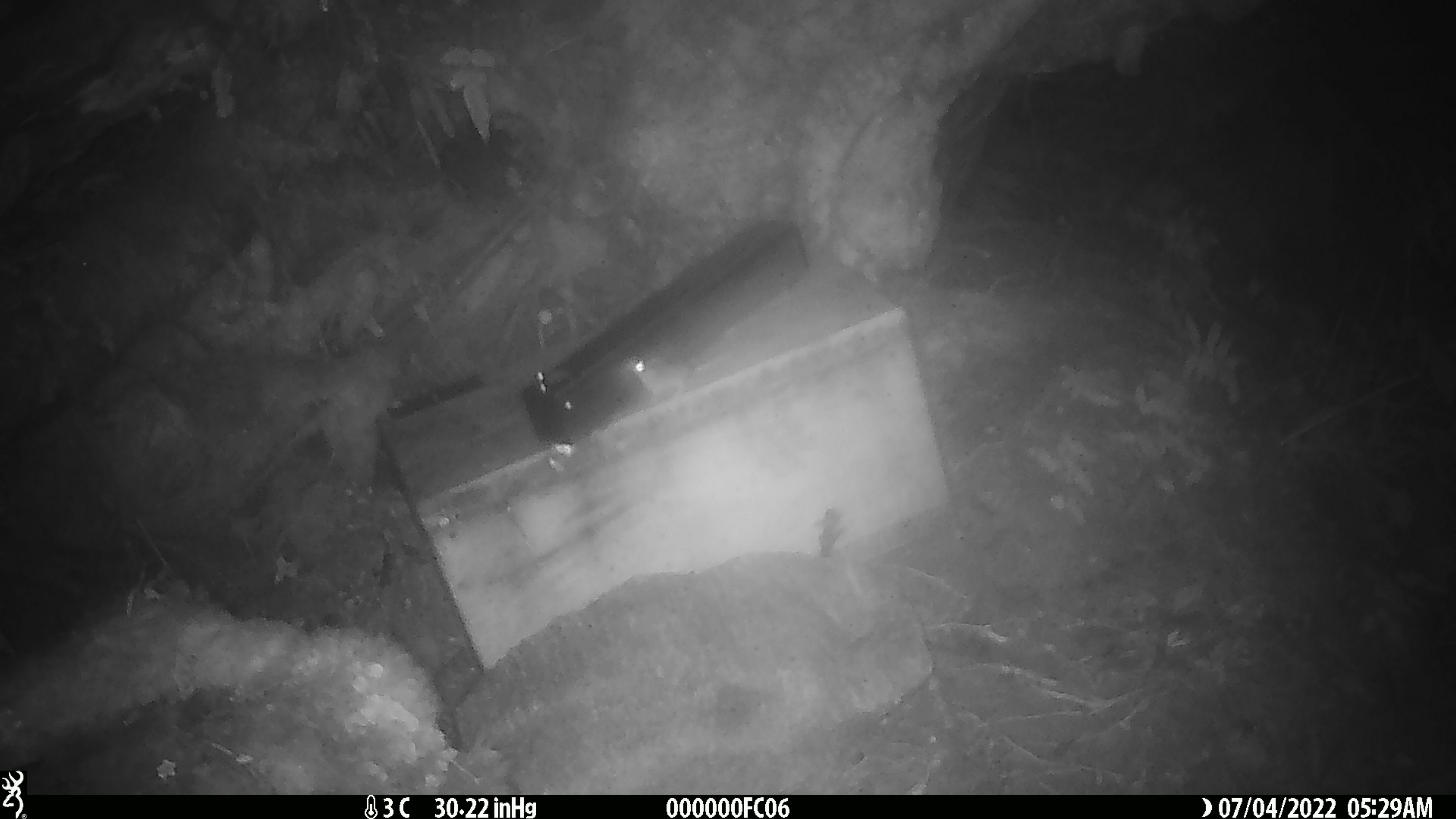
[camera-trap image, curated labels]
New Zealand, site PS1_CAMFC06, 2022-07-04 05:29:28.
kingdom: Animalia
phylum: Chordata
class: Mammalia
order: Rodentia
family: Muridae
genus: Mus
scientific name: Mus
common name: mouse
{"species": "mouse (Mus)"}